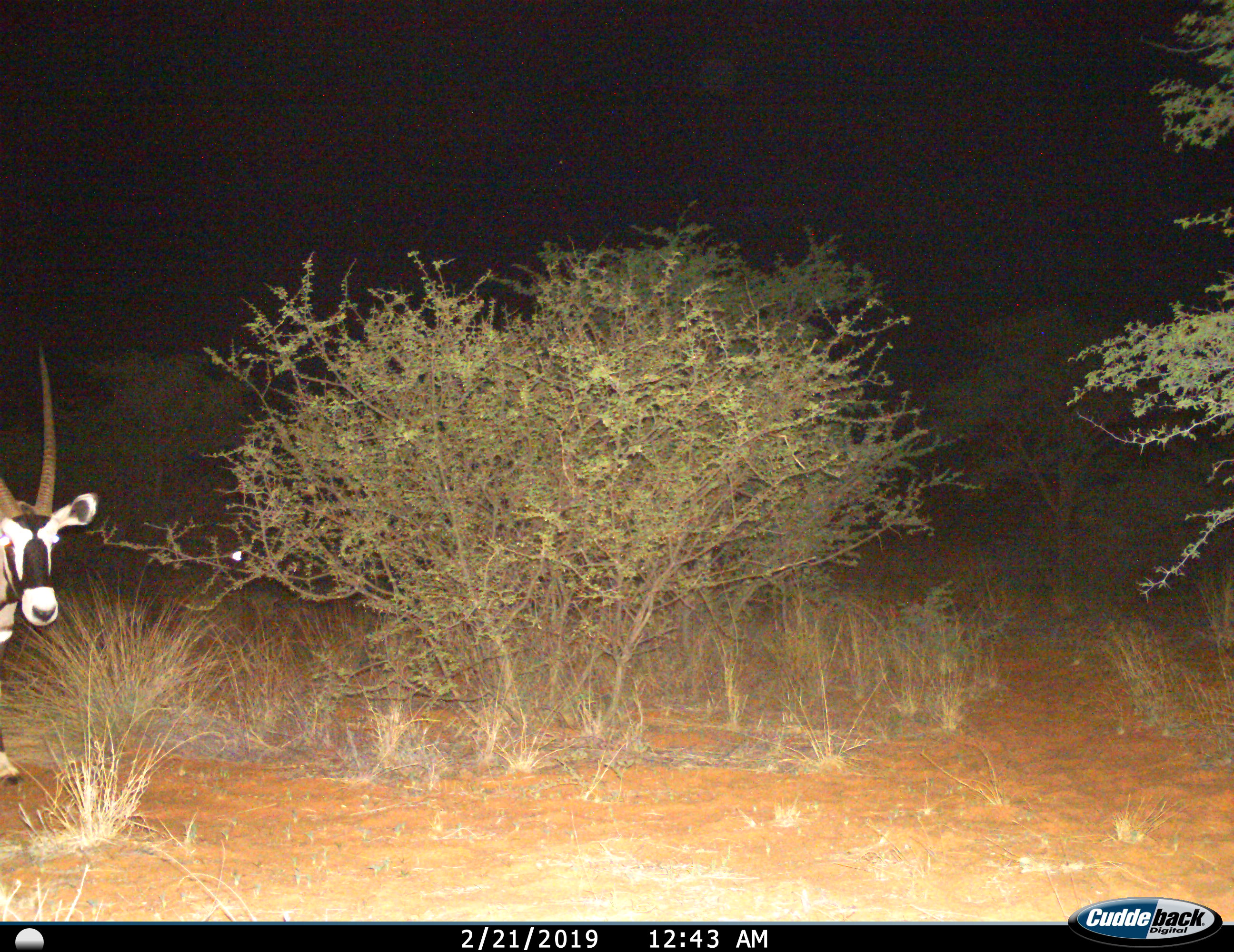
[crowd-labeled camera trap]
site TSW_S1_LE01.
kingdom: Animalia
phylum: Chordata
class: Mammalia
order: Artiodactyla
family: Bovidae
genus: Oryx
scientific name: Oryx gazella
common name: gemsbok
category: oryx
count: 1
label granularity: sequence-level